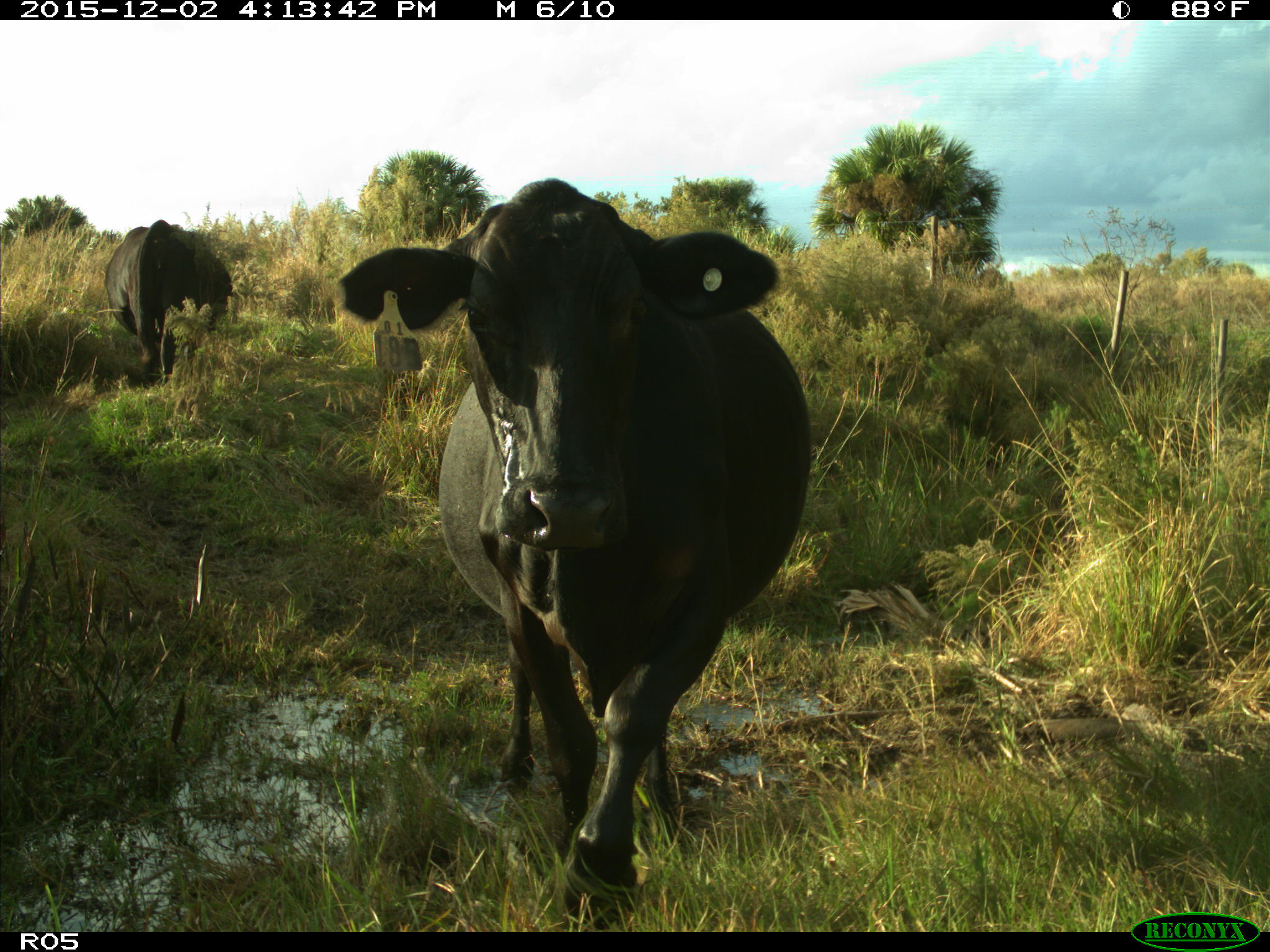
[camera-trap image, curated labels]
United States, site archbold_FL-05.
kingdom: Animalia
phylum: Chordata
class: Mammalia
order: Artiodactyla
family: Bovidae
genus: Bos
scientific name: Bos taurus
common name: domestic cow